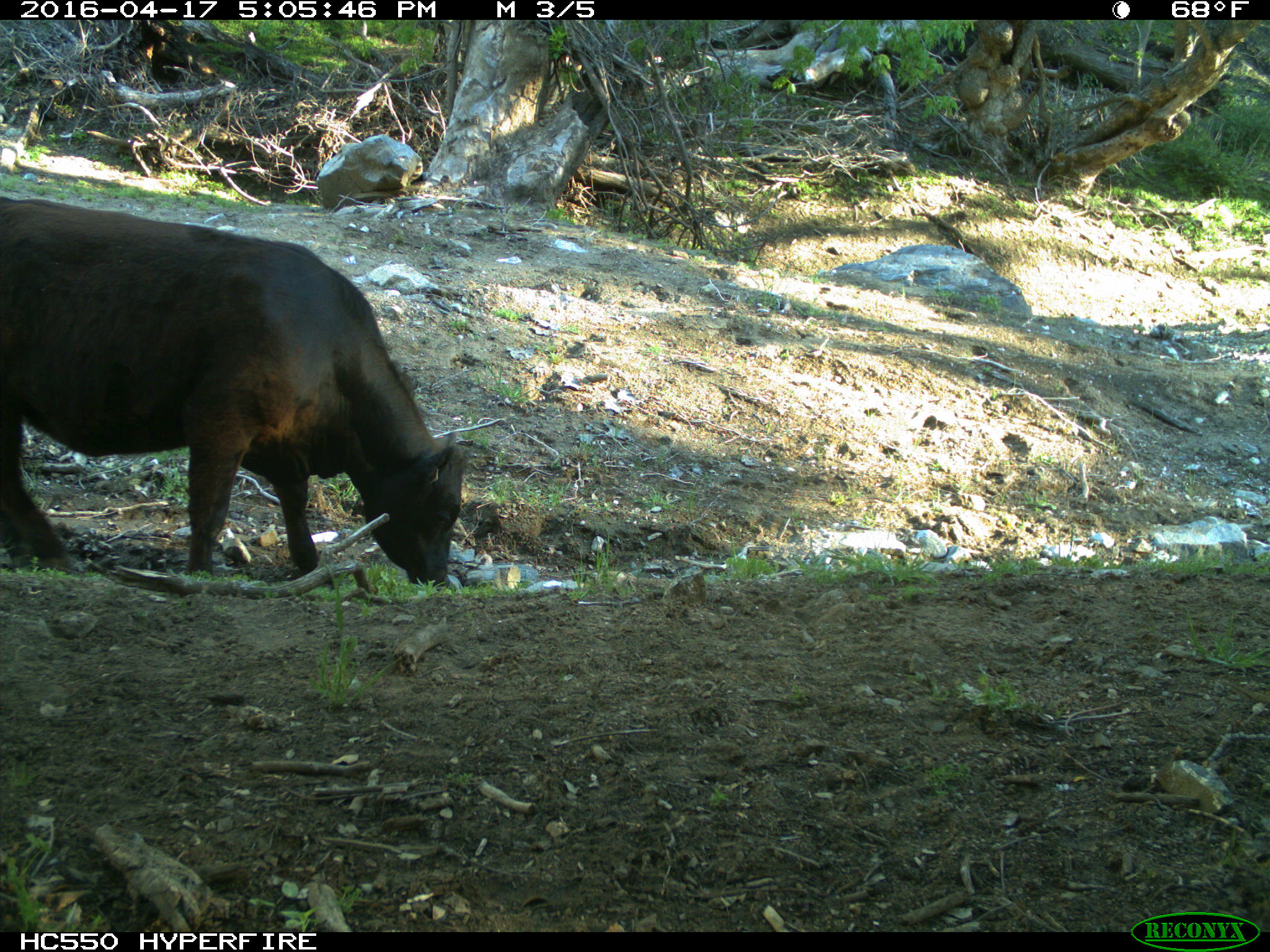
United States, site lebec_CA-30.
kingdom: Animalia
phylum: Chordata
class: Mammalia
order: Artiodactyla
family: Bovidae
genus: Bos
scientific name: Bos taurus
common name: domestic cow